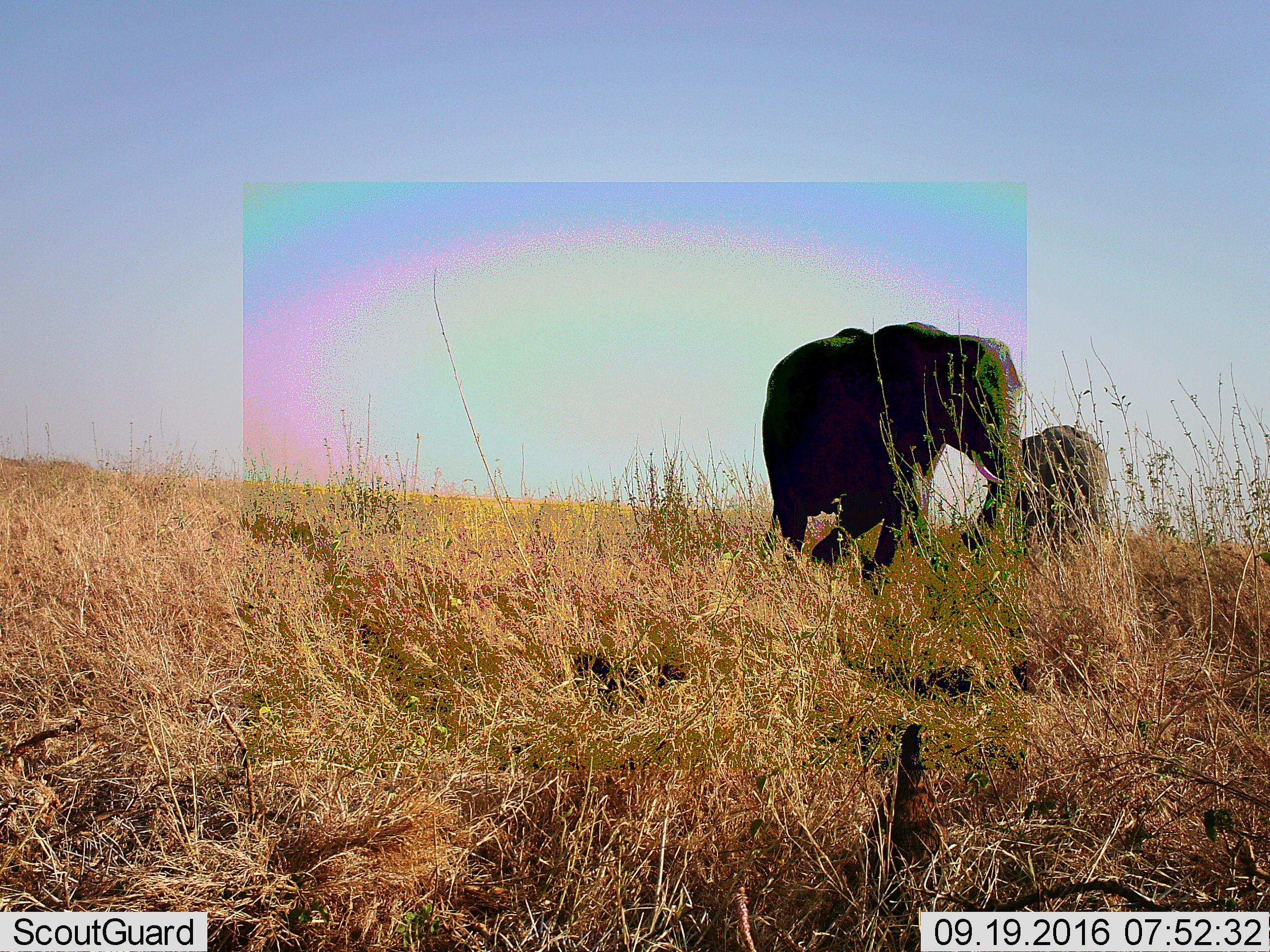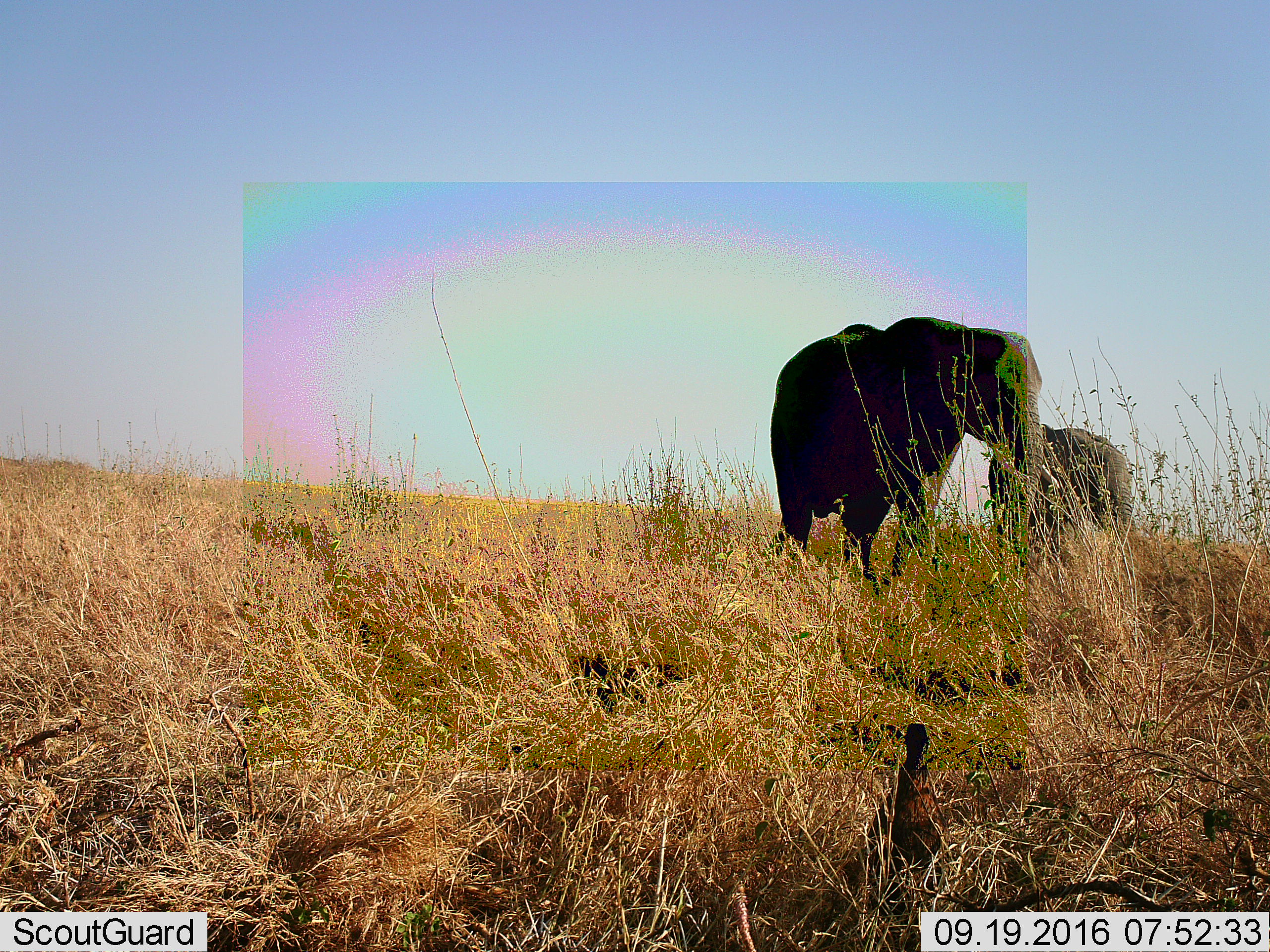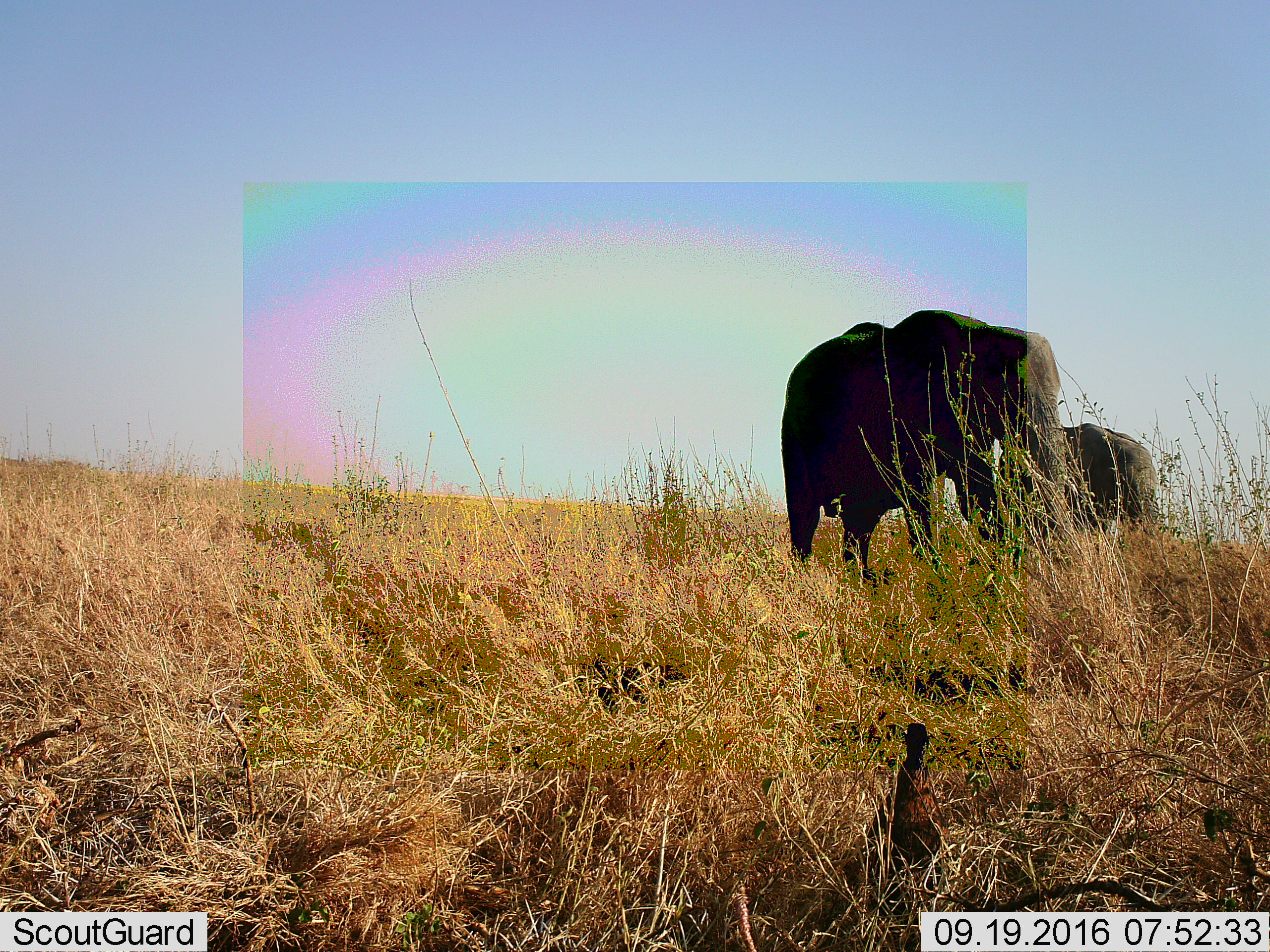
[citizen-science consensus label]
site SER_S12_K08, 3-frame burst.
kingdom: Animalia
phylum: Chordata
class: Mammalia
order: Proboscidea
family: Elephantidae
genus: Loxodonta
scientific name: Loxodonta africana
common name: african bush elephant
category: elephant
Elephant (african bush elephant) (Loxodonta africana), count 2. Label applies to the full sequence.